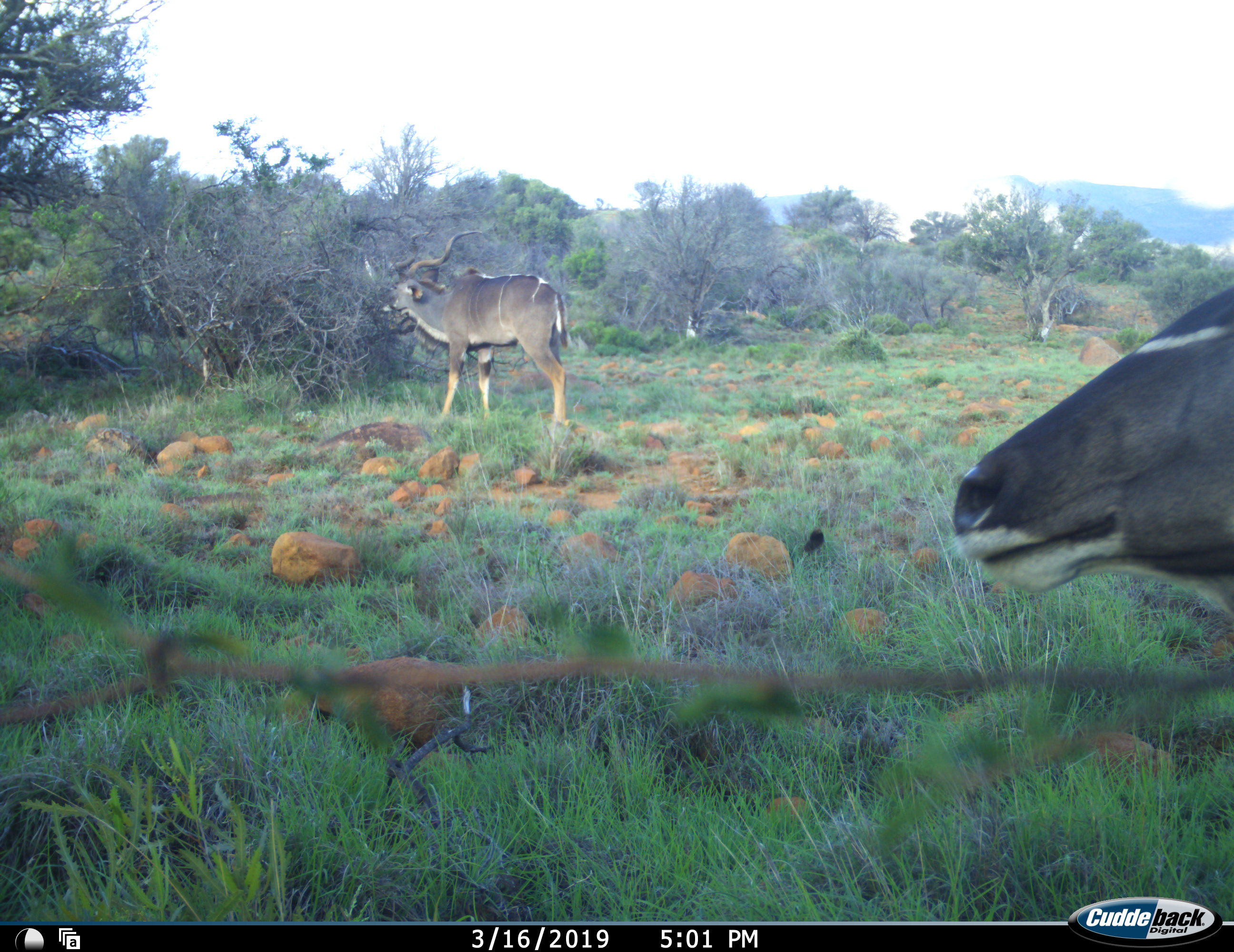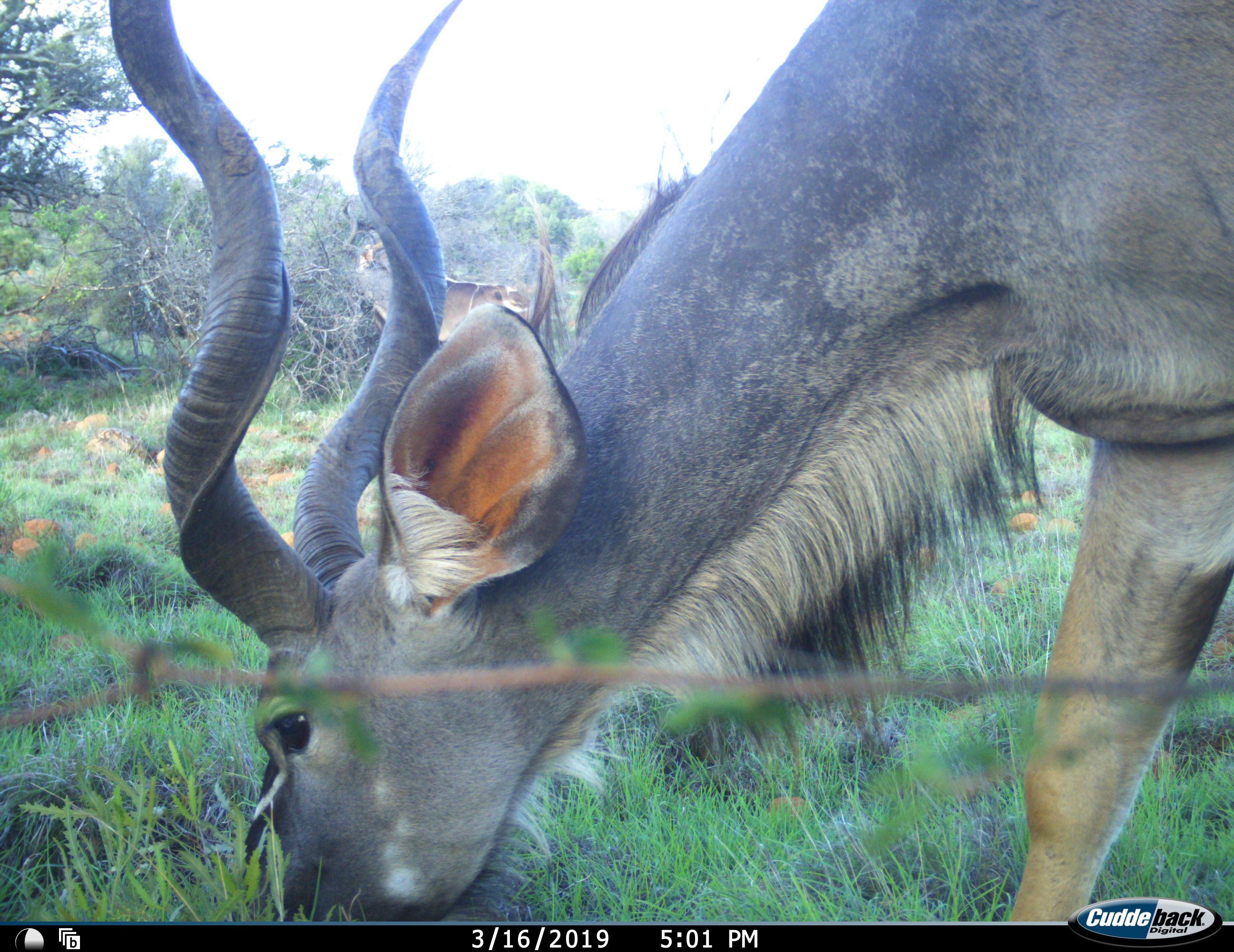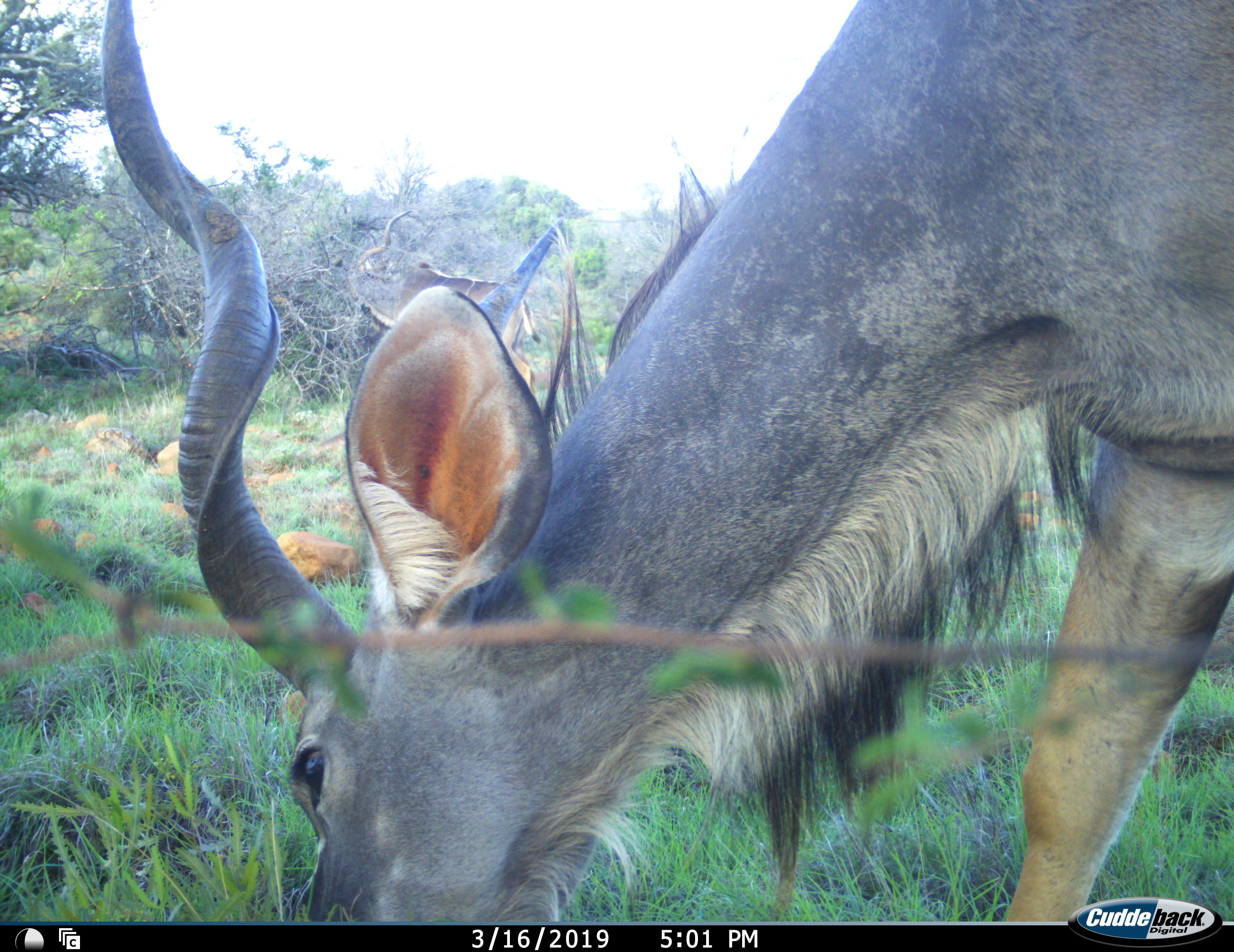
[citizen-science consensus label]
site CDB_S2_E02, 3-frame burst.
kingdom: Animalia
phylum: Chordata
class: Mammalia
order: Artiodactyla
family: Bovidae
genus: Tragelaphus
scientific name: Tragelaphus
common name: kudu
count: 2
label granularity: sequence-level